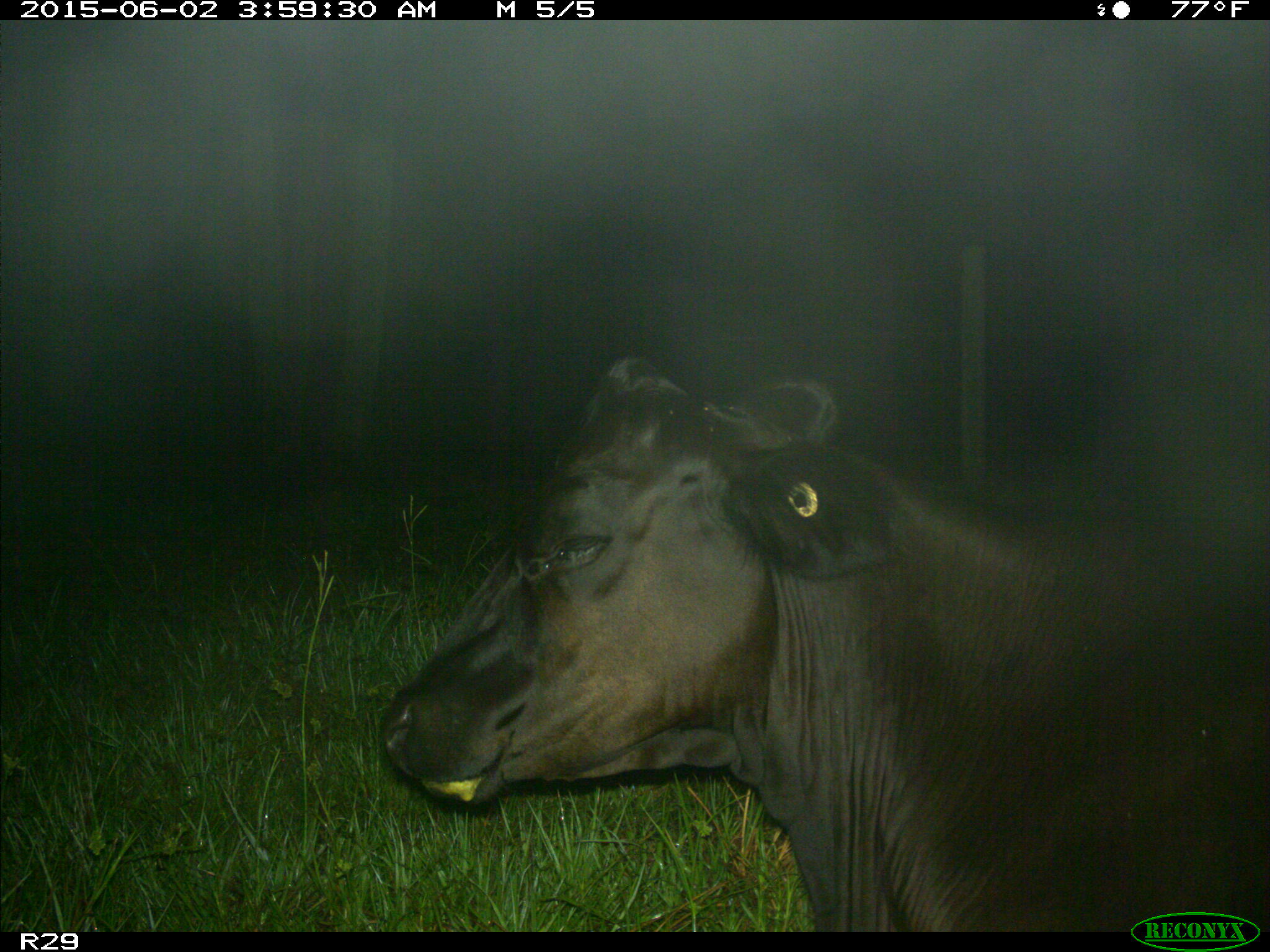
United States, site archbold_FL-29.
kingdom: Animalia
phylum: Chordata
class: Mammalia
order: Artiodactyla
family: Bovidae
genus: Bos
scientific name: Bos taurus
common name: domestic cow